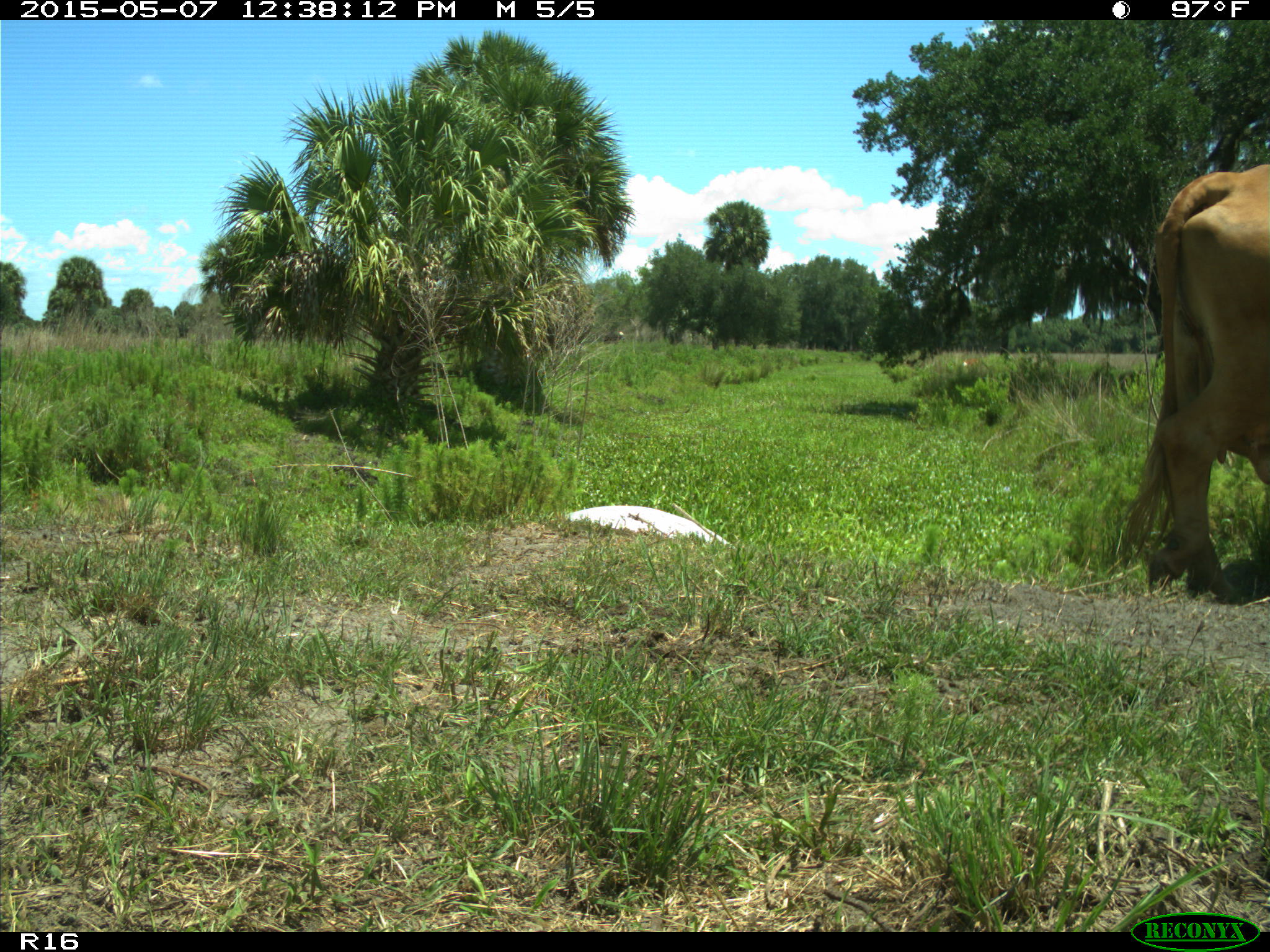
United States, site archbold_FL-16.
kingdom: Animalia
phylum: Chordata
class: Mammalia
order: Artiodactyla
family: Bovidae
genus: Bos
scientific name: Bos taurus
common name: domestic cow